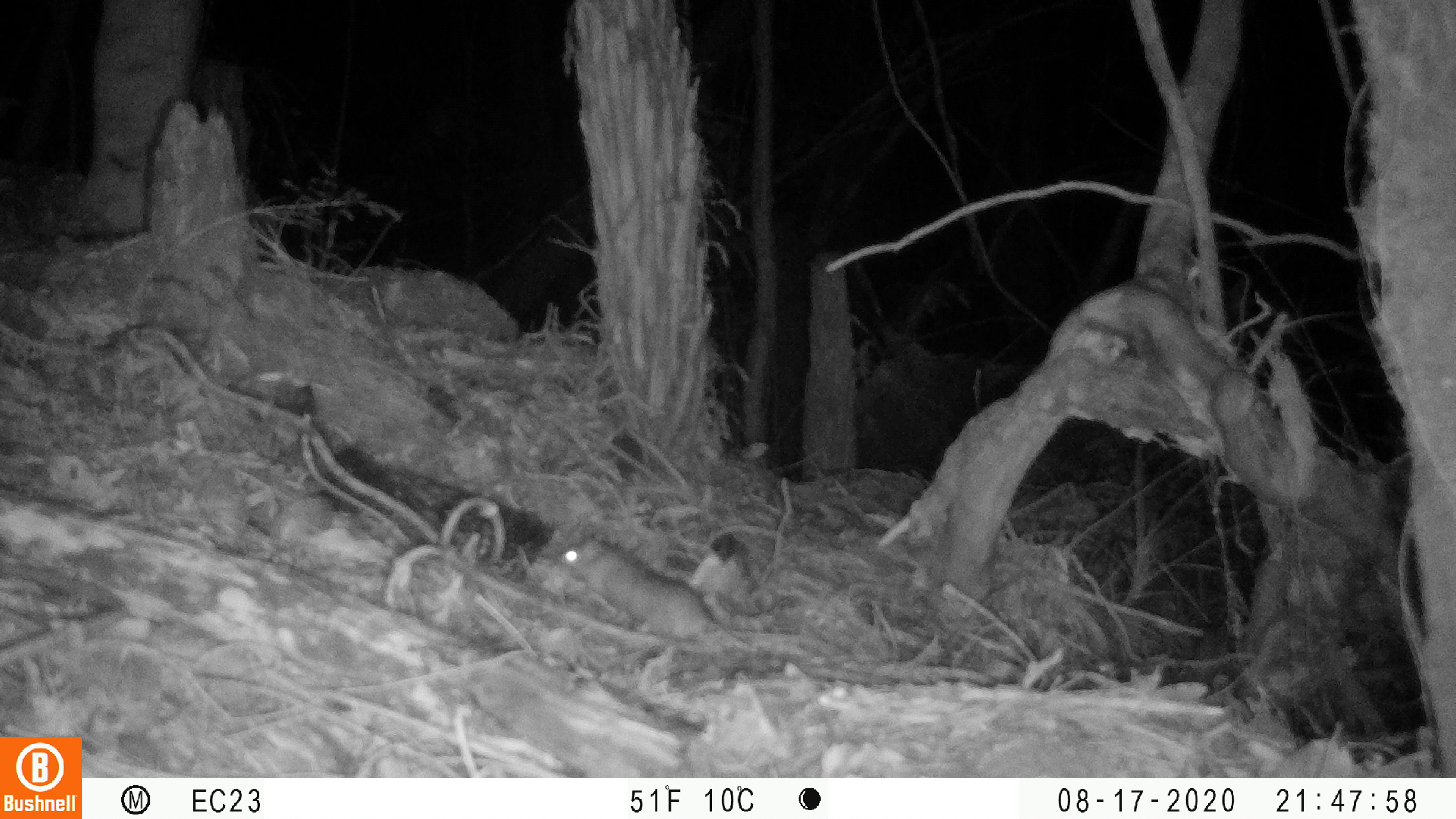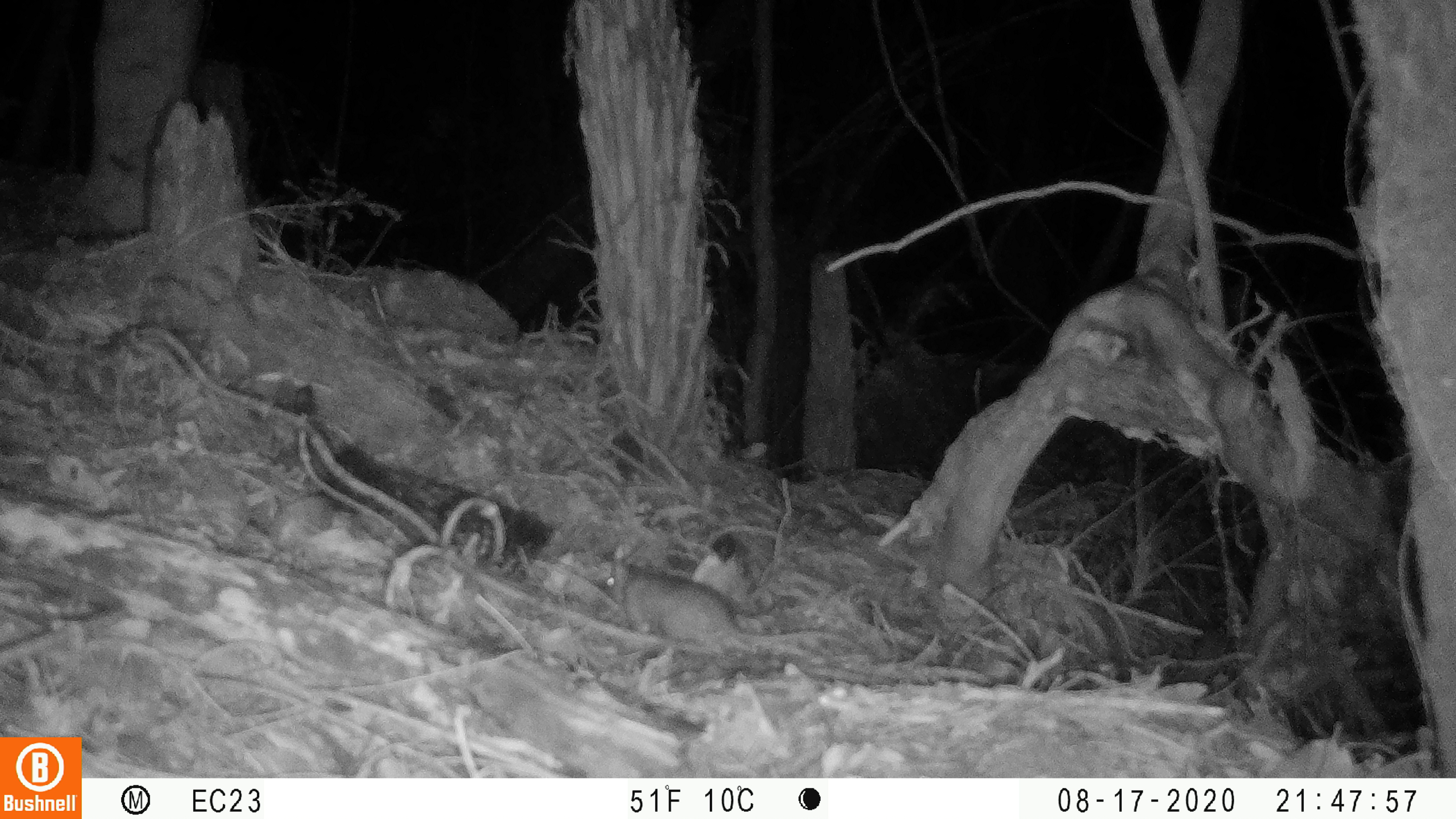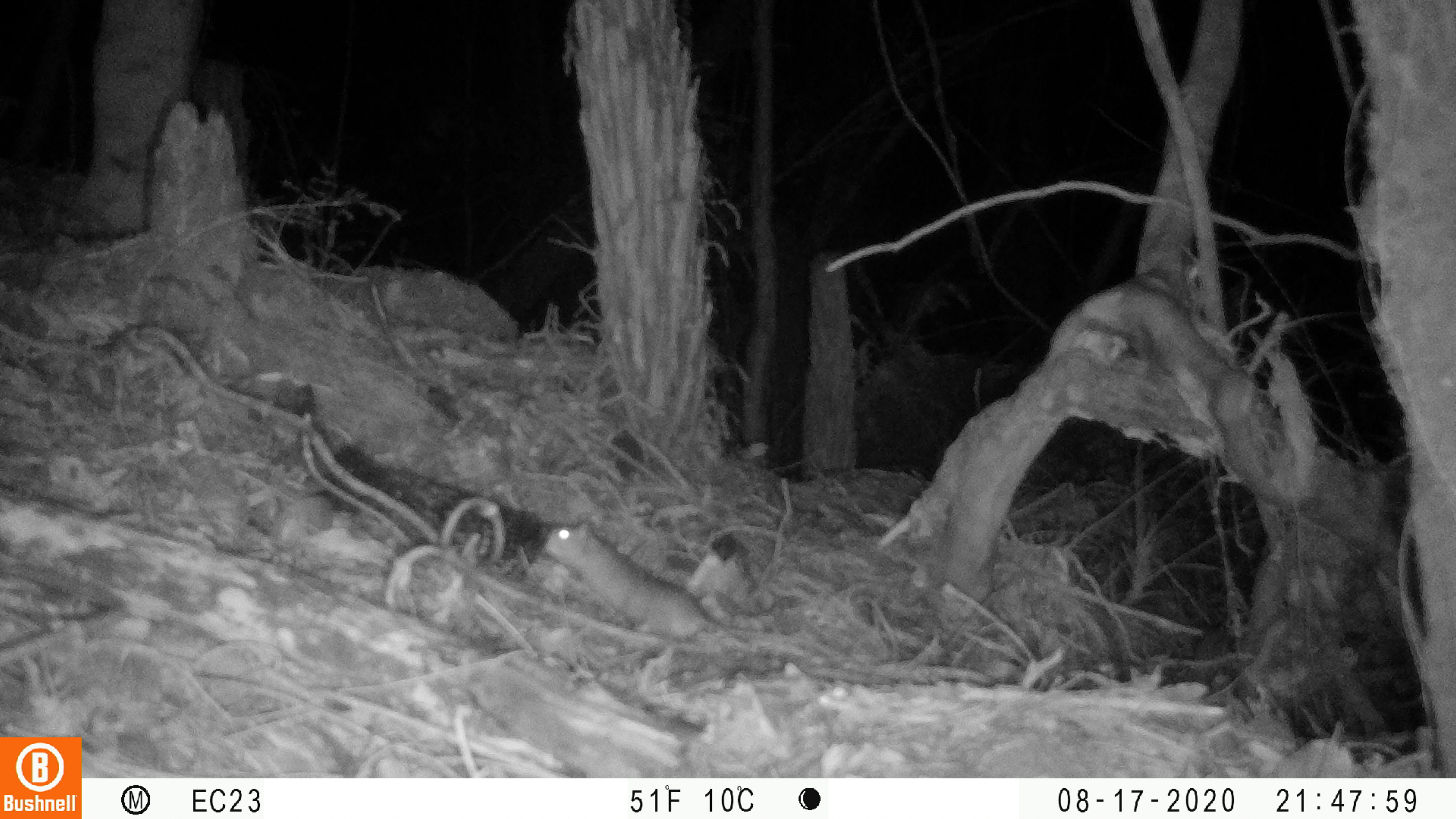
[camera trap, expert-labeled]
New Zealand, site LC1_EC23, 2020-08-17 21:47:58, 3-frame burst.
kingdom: Animalia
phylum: Chordata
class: Mammalia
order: Rodentia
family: Muridae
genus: Rattus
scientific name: Rattus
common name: rat